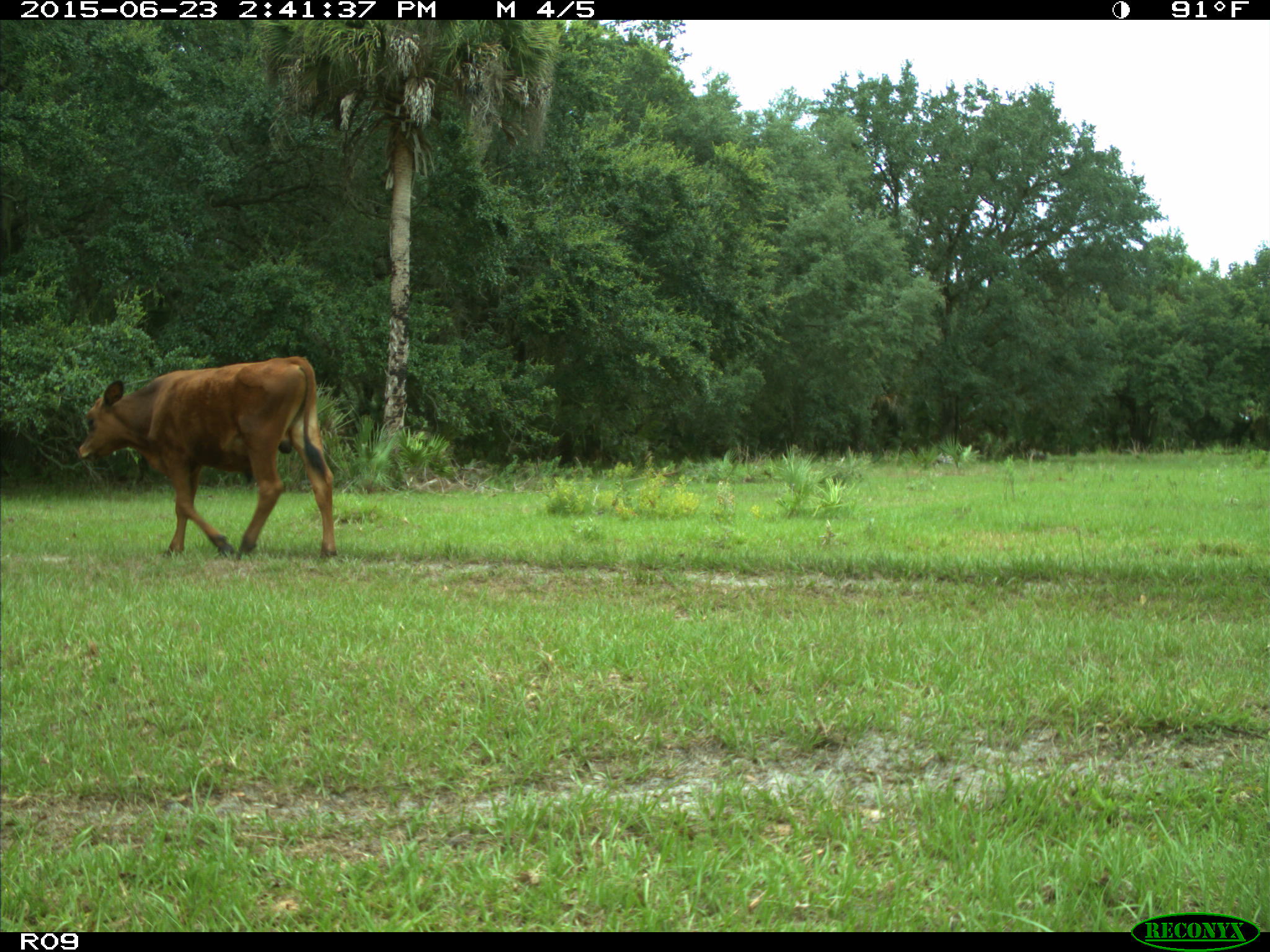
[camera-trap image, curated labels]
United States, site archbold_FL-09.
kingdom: Animalia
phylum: Chordata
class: Mammalia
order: Artiodactyla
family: Bovidae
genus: Bos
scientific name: Bos taurus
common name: domestic cow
Bos taurus (domestic cow).